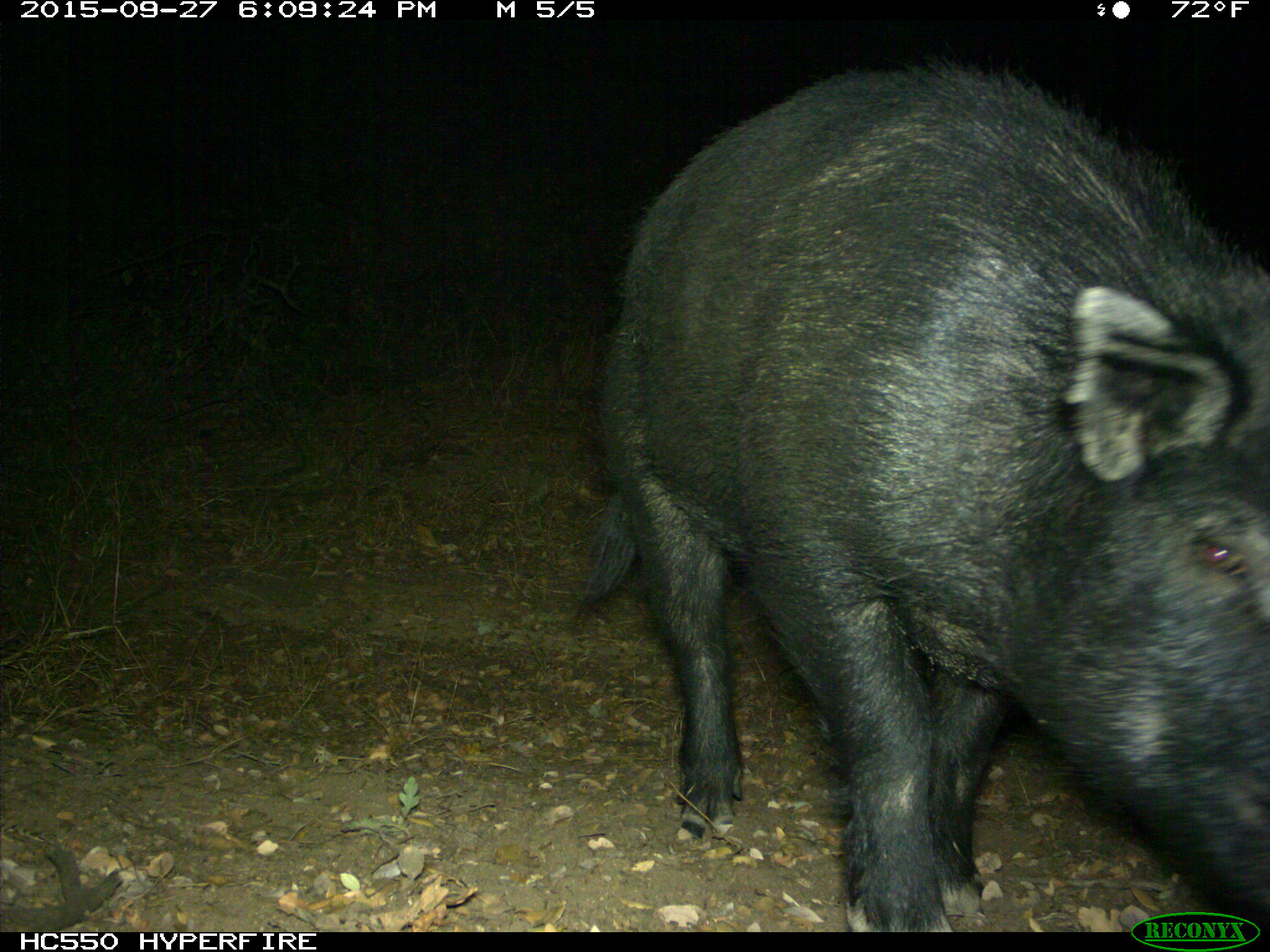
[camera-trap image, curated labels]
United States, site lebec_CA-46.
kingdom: Animalia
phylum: Chordata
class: Mammalia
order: Artiodactyla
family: Suidae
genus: Sus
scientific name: Sus scrofa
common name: wild boar